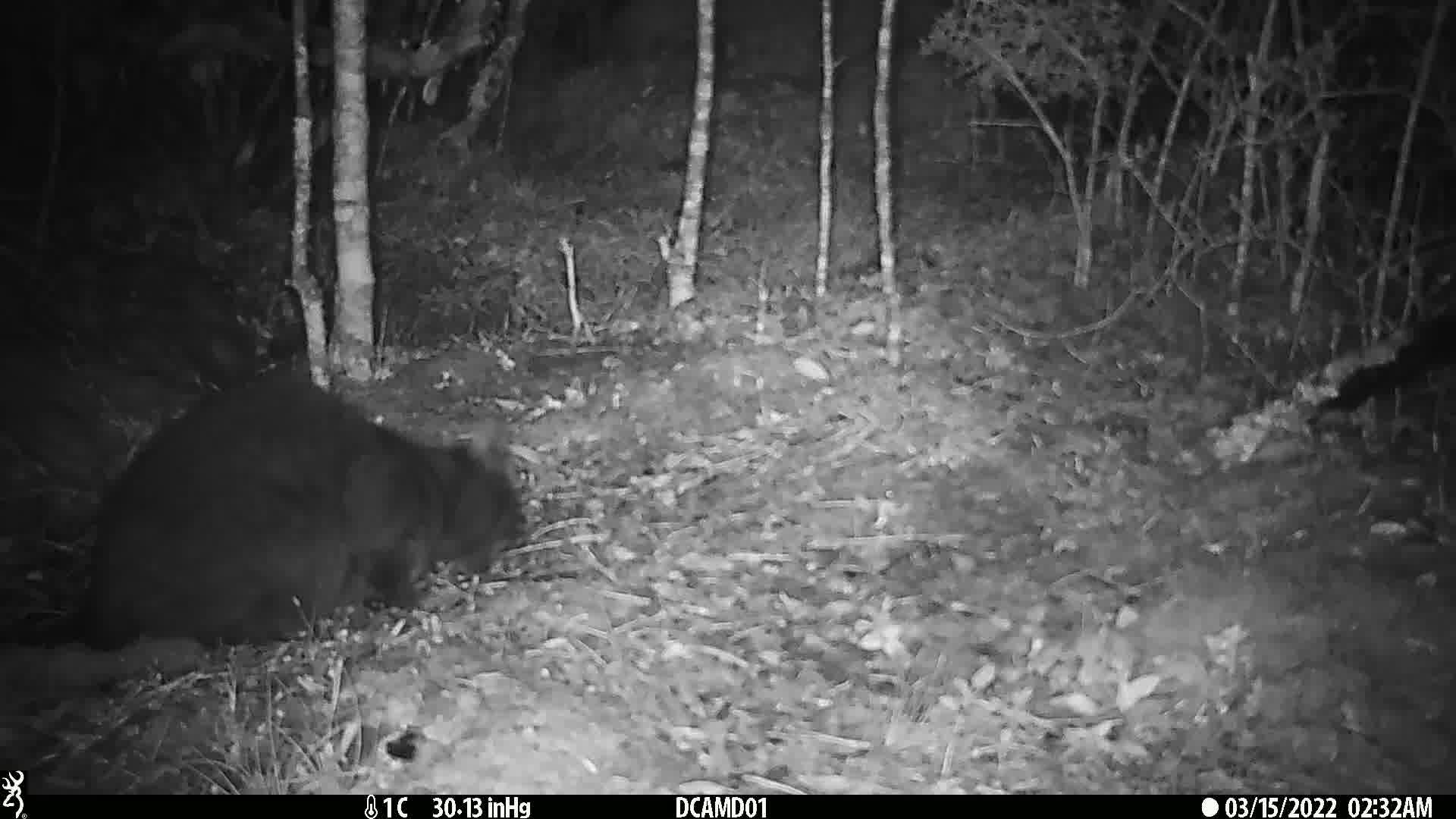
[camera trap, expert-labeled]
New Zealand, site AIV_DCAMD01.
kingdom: Animalia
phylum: Chordata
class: Mammalia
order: Carnivora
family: Felidae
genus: Felis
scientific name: Felis catus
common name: domestic cat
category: cat